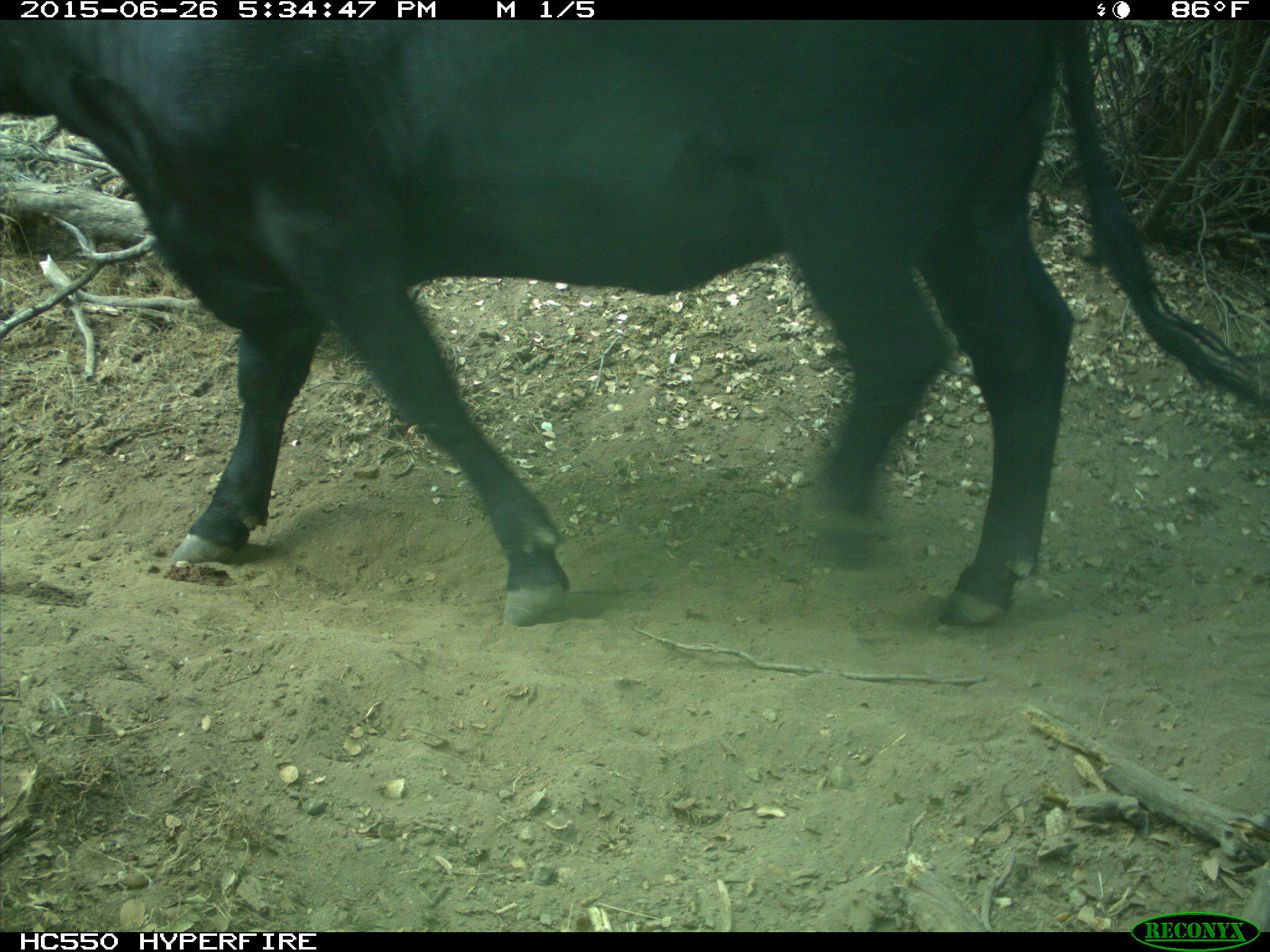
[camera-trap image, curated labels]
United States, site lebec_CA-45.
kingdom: Animalia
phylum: Chordata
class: Mammalia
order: Artiodactyla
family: Bovidae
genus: Bos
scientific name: Bos taurus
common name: domestic cow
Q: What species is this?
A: Bos taurus (domestic cow).